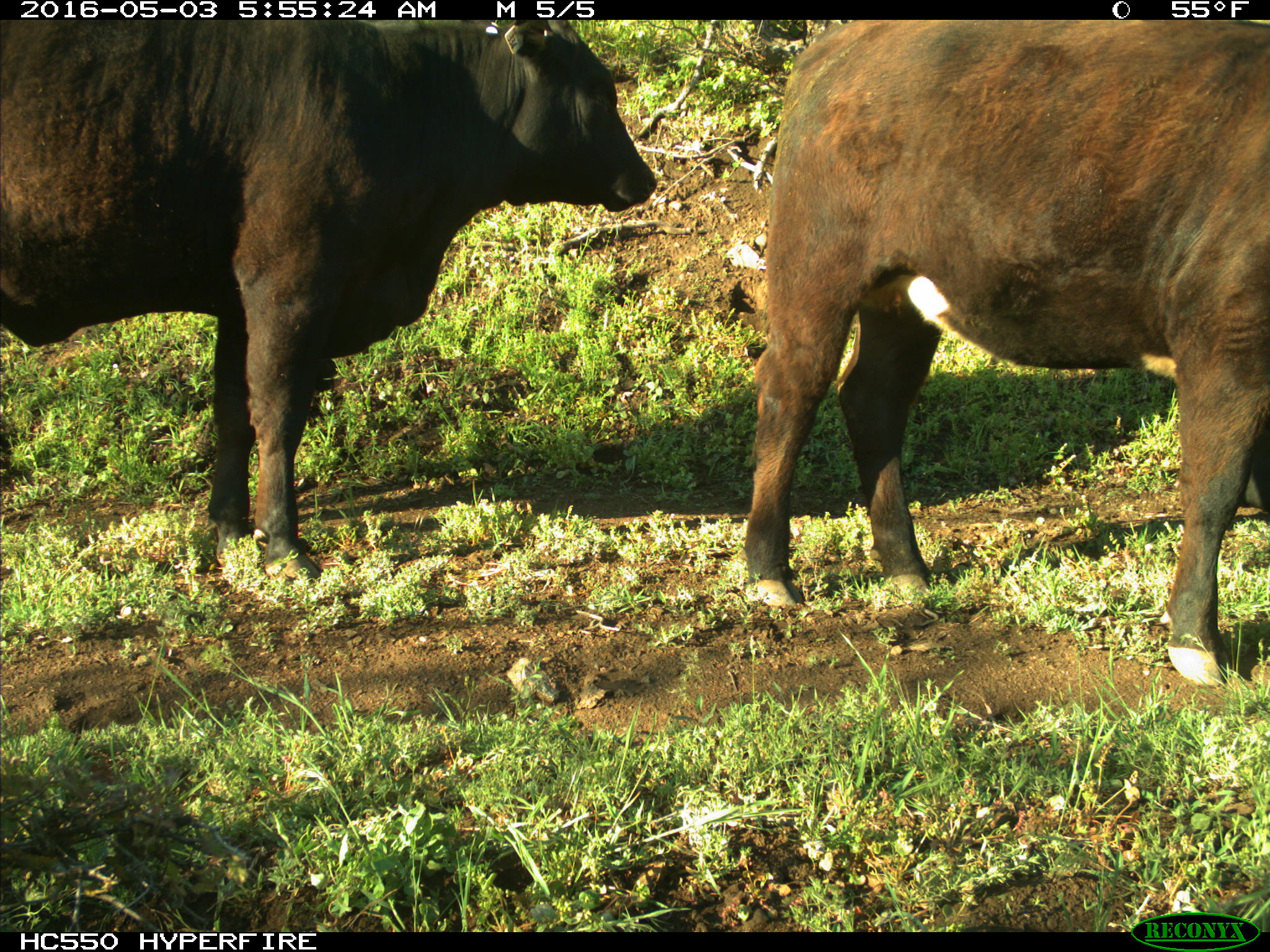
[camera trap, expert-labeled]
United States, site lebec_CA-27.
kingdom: Animalia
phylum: Chordata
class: Mammalia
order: Artiodactyla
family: Bovidae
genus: Bos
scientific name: Bos taurus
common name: domestic cow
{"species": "Bos taurus (domestic cow)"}